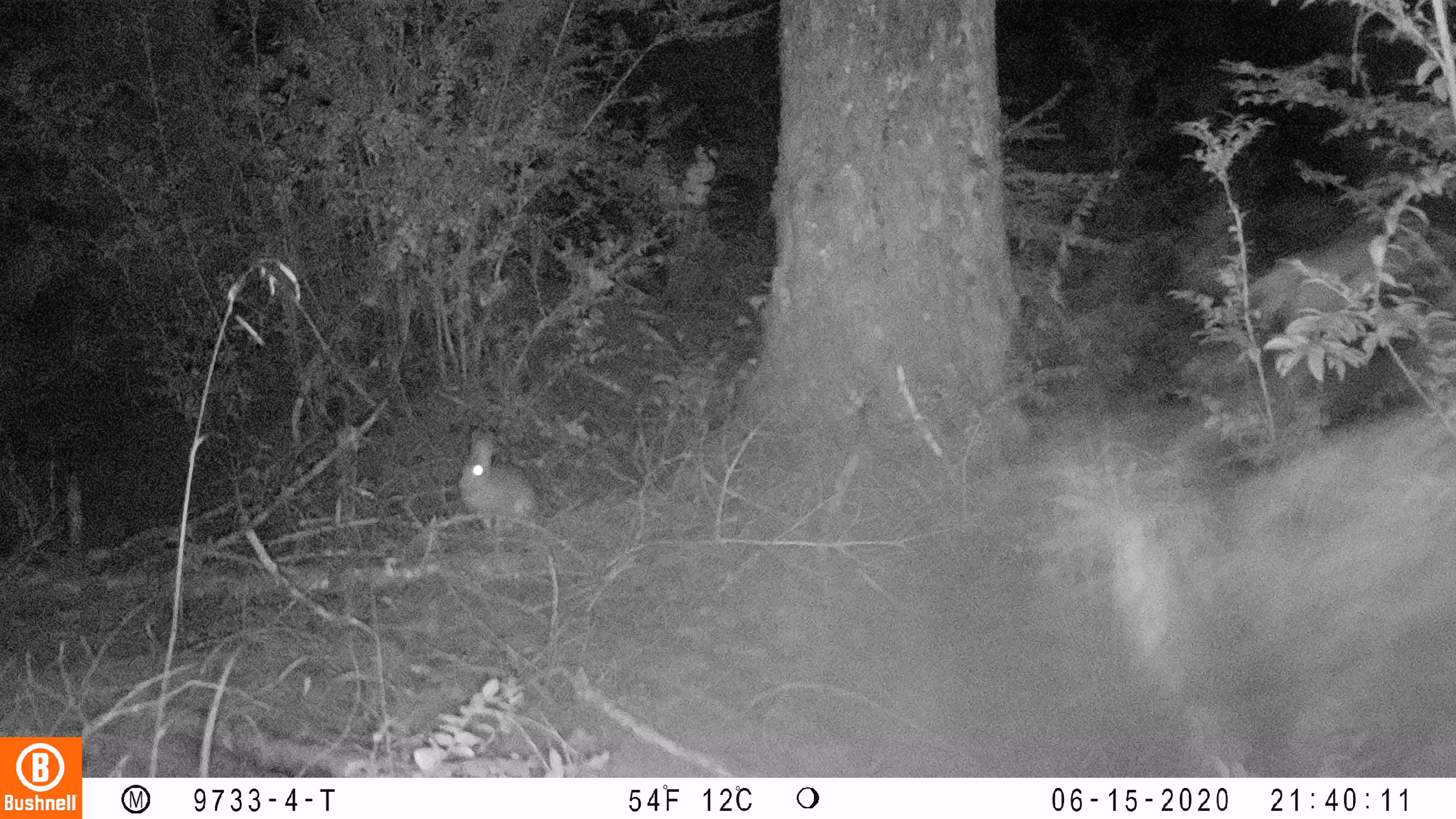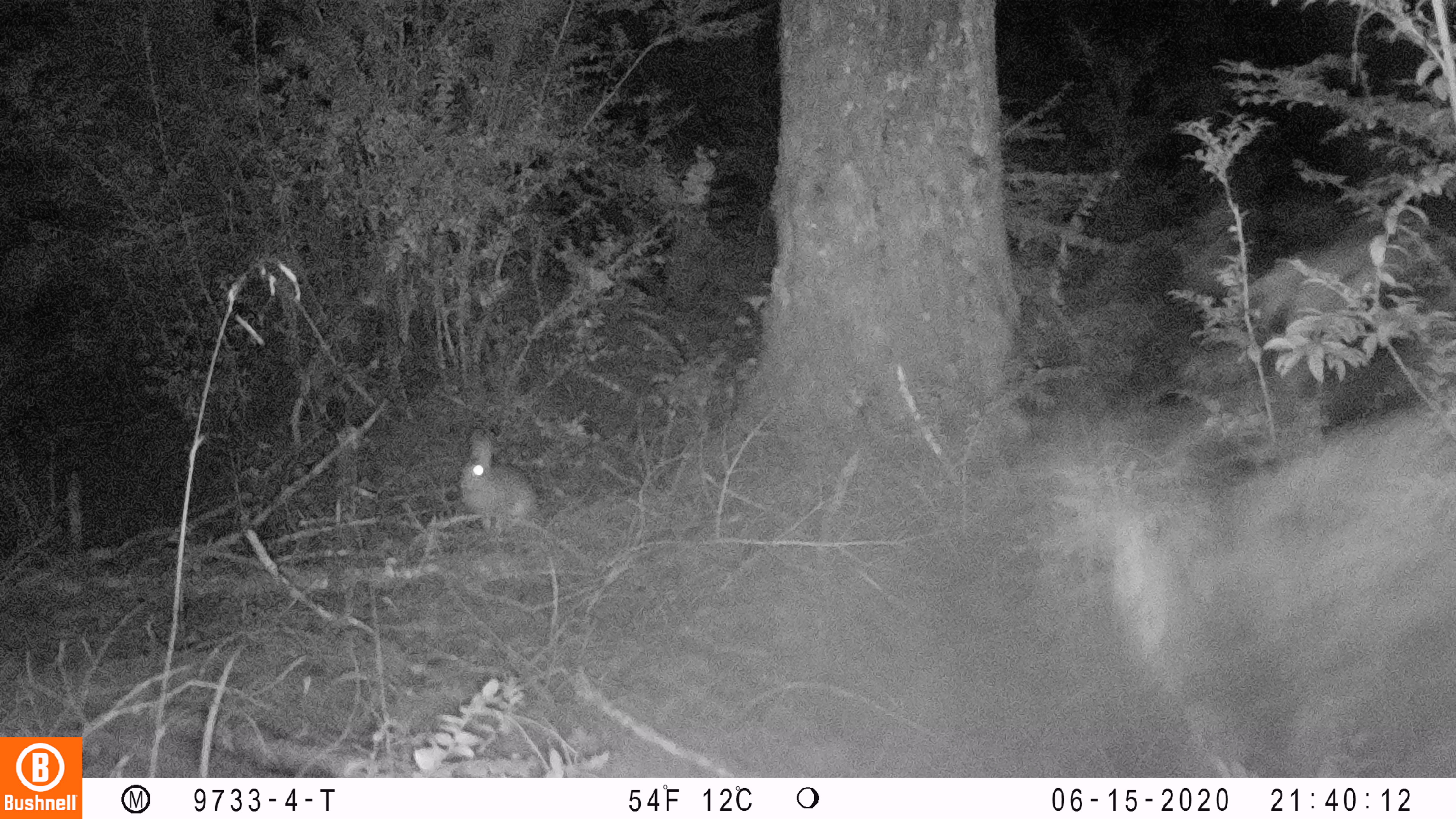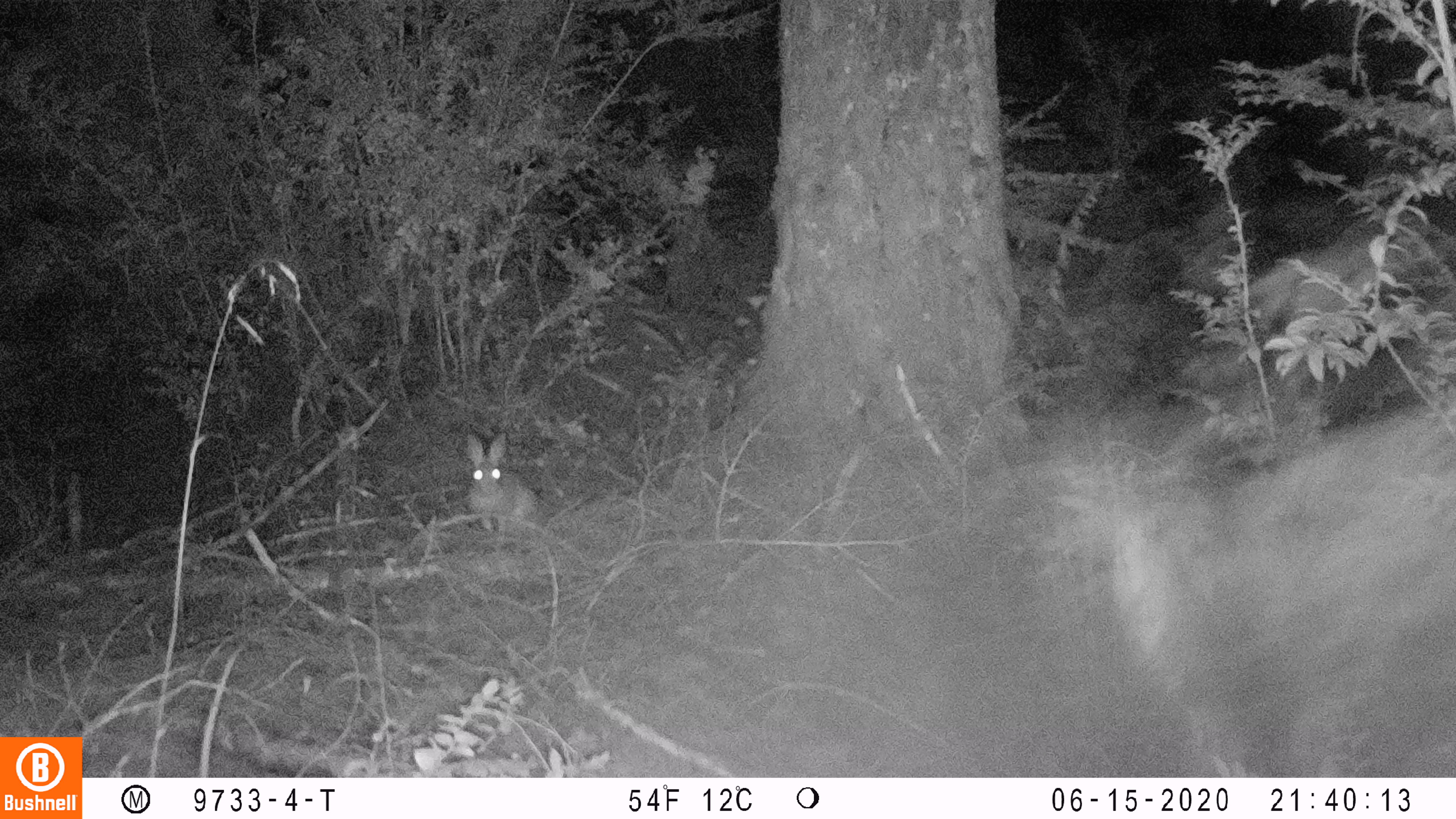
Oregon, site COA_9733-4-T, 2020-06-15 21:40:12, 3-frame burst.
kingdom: Animalia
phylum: Chordata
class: Mammalia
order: Lagomorpha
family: Leporidae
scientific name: Leporidae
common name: hares and rabbits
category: leporidae family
Leporidae family (hares and rabbits) (Leporidae).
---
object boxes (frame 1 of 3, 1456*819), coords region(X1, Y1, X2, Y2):
leporidae family: region(455, 426, 542, 546)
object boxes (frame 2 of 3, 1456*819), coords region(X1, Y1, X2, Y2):
leporidae family: region(453, 421, 544, 540)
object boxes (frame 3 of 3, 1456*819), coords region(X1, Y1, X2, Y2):
leporidae family: region(459, 430, 543, 551)